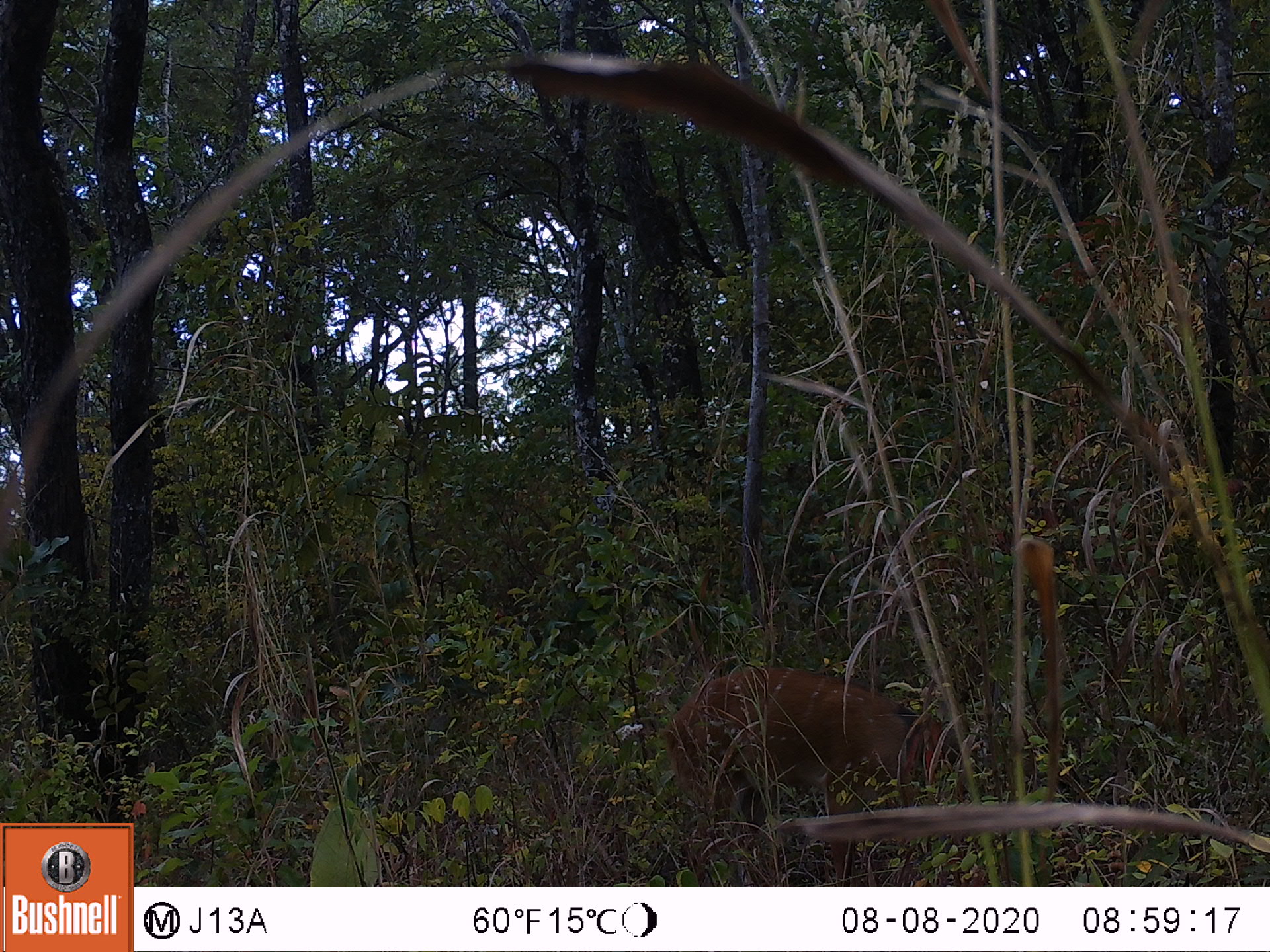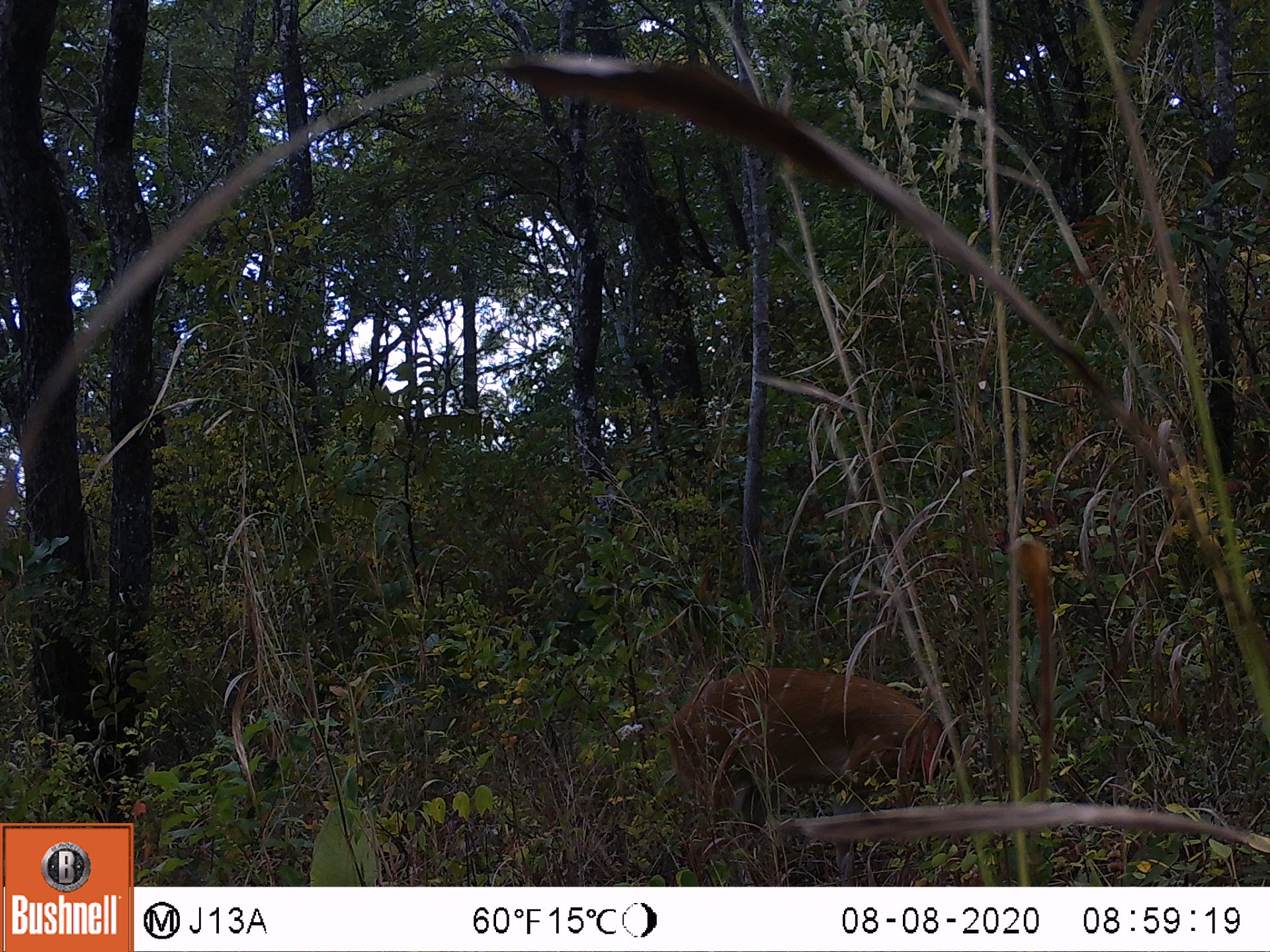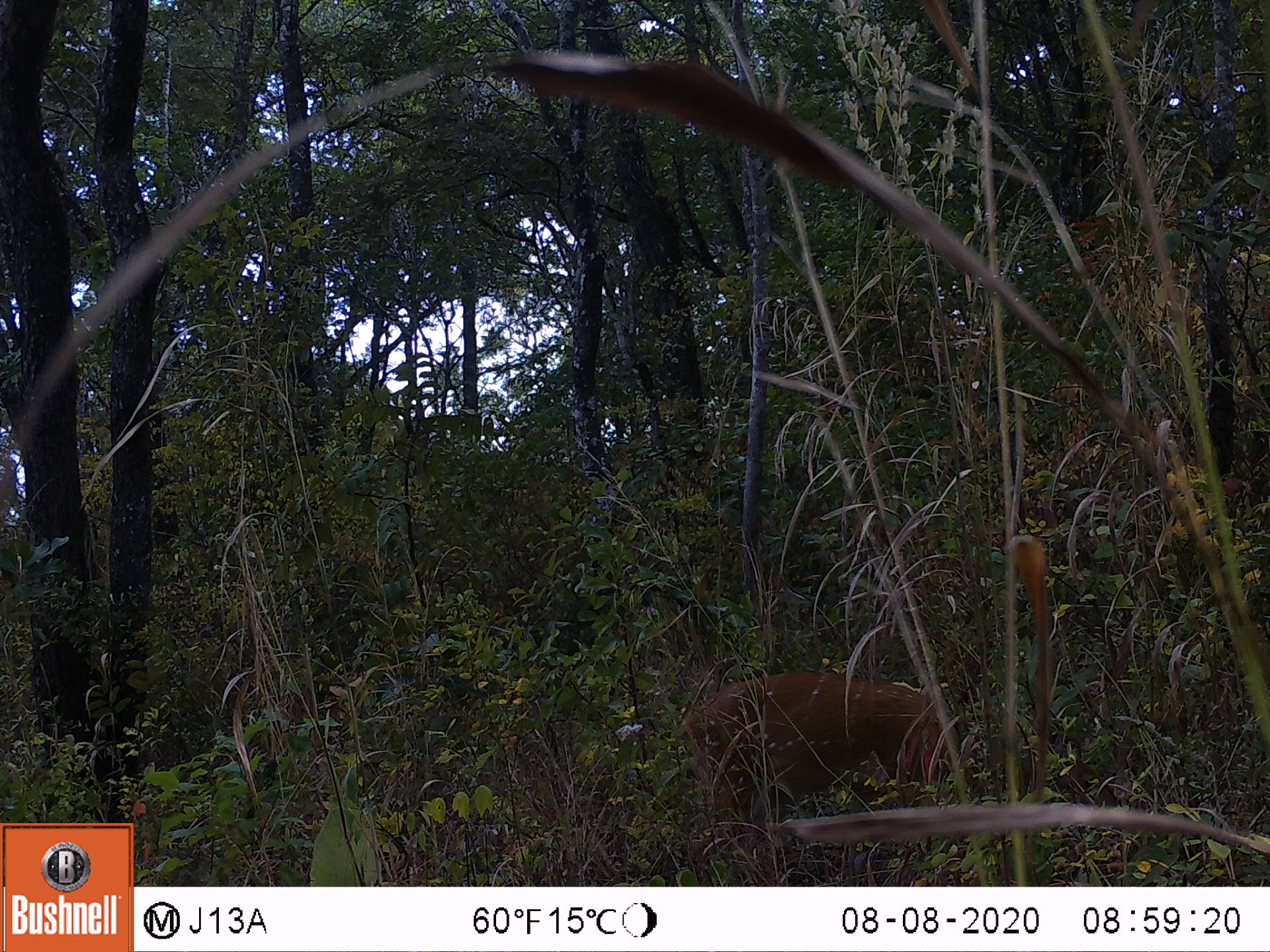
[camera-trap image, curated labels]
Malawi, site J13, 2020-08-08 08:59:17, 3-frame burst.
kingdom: Animalia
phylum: Chordata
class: Mammalia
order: Artiodactyla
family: Bovidae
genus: Tragelaphus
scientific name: Tragelaphus sylvaticus sylvaticus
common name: cape bushbuck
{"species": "cape bushbuck (Tragelaphus sylvaticus sylvaticus)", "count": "1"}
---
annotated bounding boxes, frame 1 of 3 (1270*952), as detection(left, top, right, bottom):
cape bushbuck: detection(648, 656, 965, 842)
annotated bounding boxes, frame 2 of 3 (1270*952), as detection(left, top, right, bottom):
cape bushbuck: detection(648, 656, 968, 814)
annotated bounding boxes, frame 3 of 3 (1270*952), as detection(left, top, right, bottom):
cape bushbuck: detection(668, 665, 969, 826)